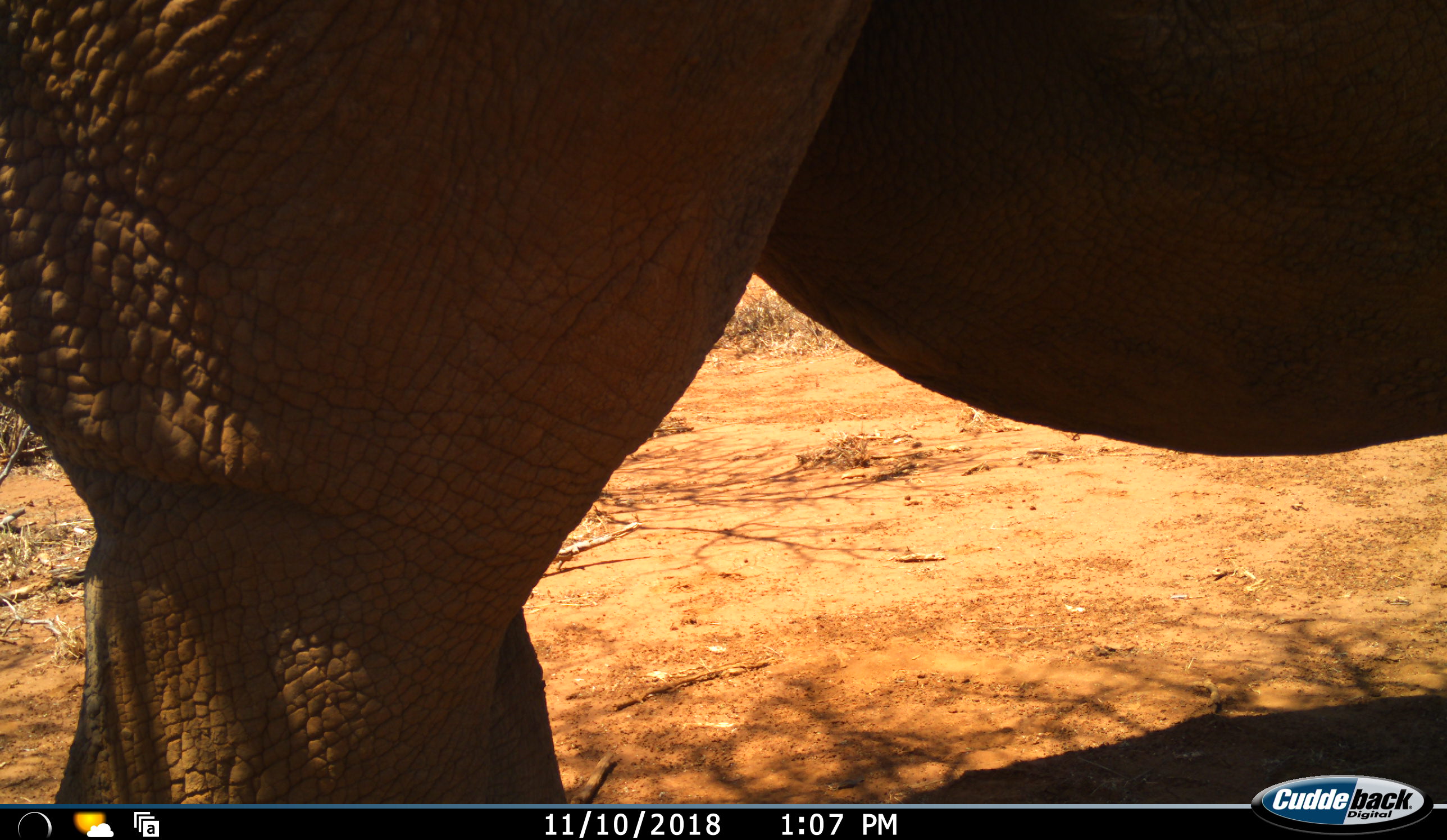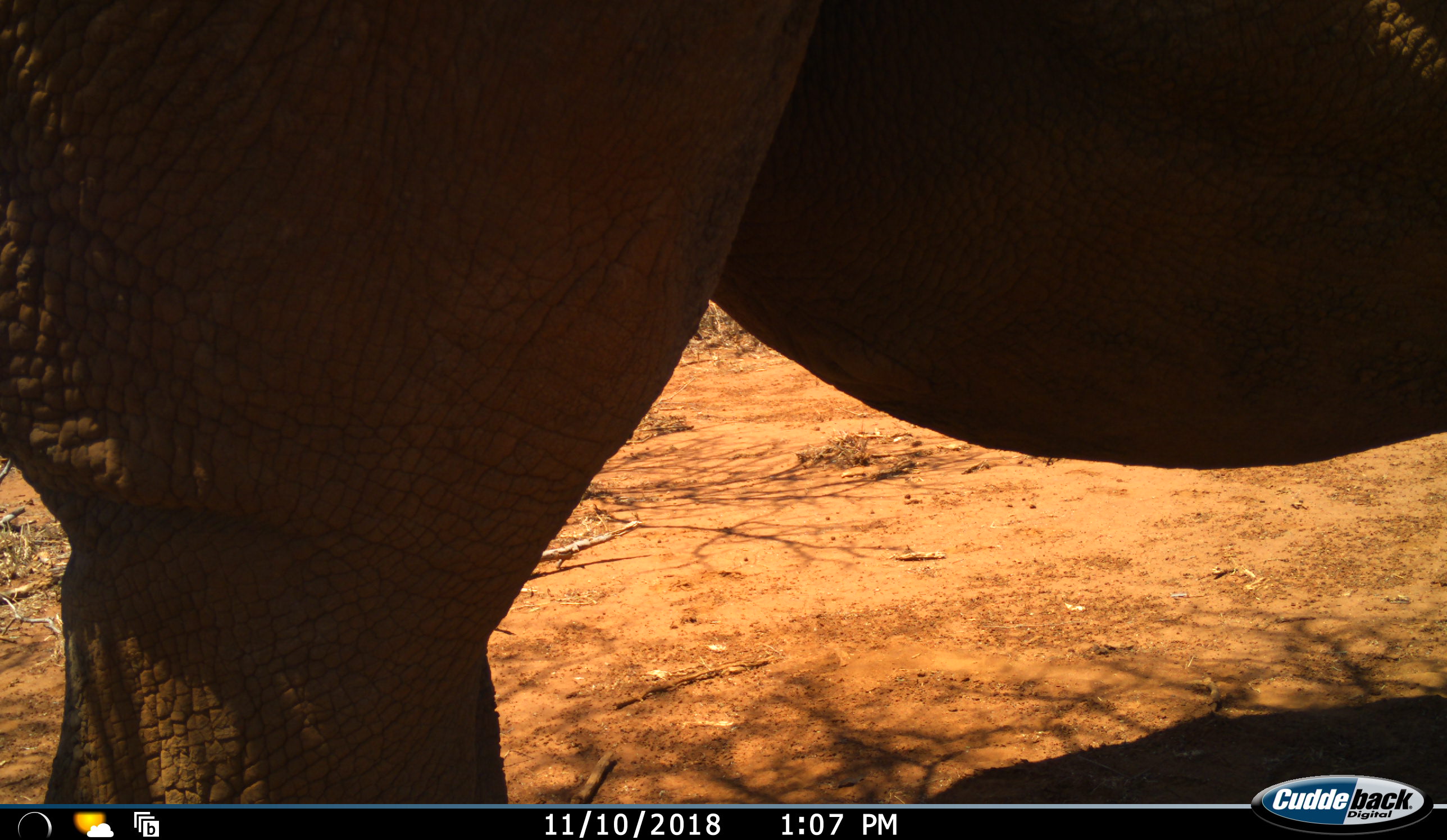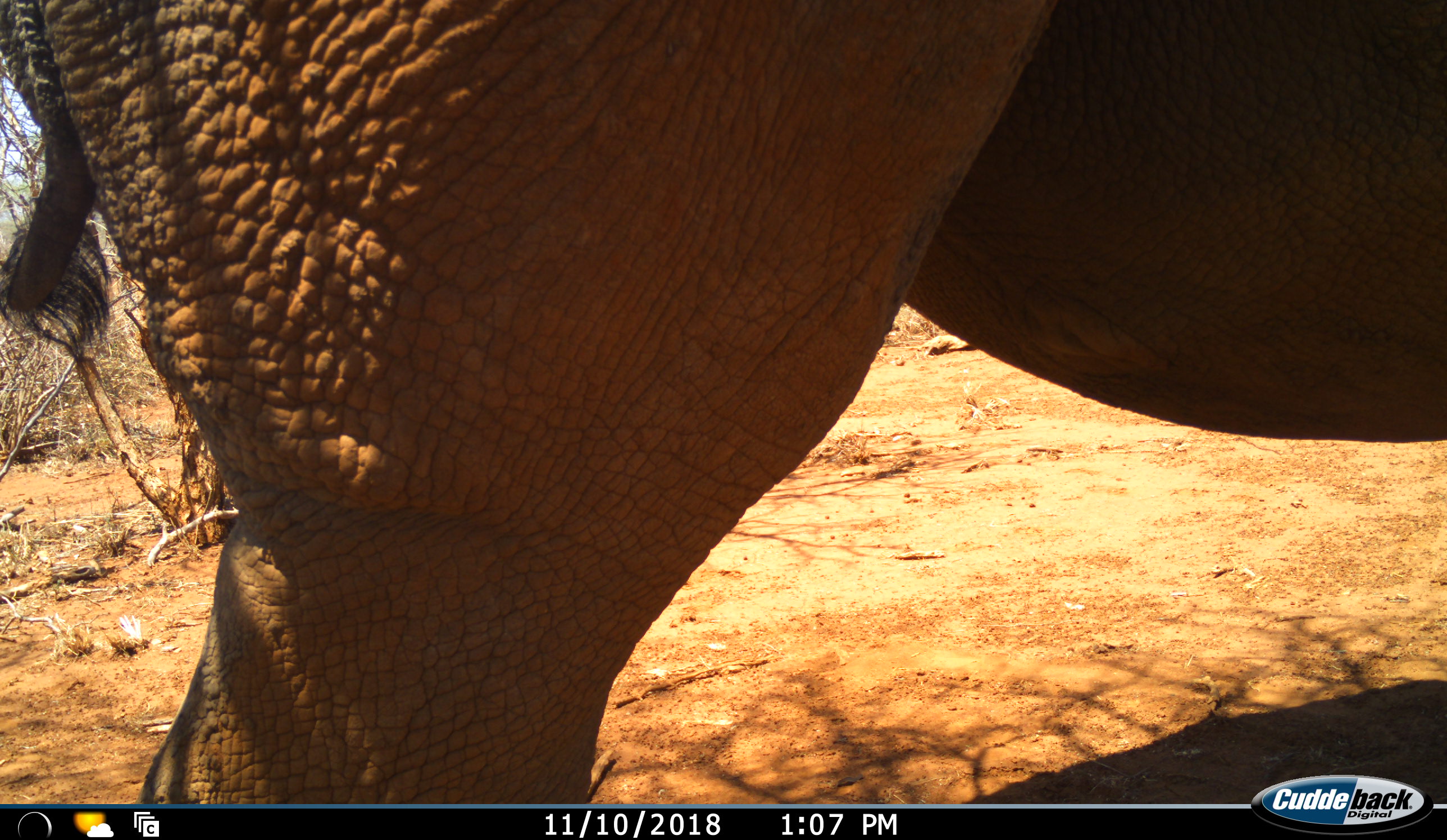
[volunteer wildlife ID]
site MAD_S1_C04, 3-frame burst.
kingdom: Animalia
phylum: Chordata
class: Mammalia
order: Proboscidea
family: Elephantidae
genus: Loxodonta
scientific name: Loxodonta africana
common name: african bush elephant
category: elephant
Elephant (african bush elephant) (Loxodonta africana), count 1. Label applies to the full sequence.